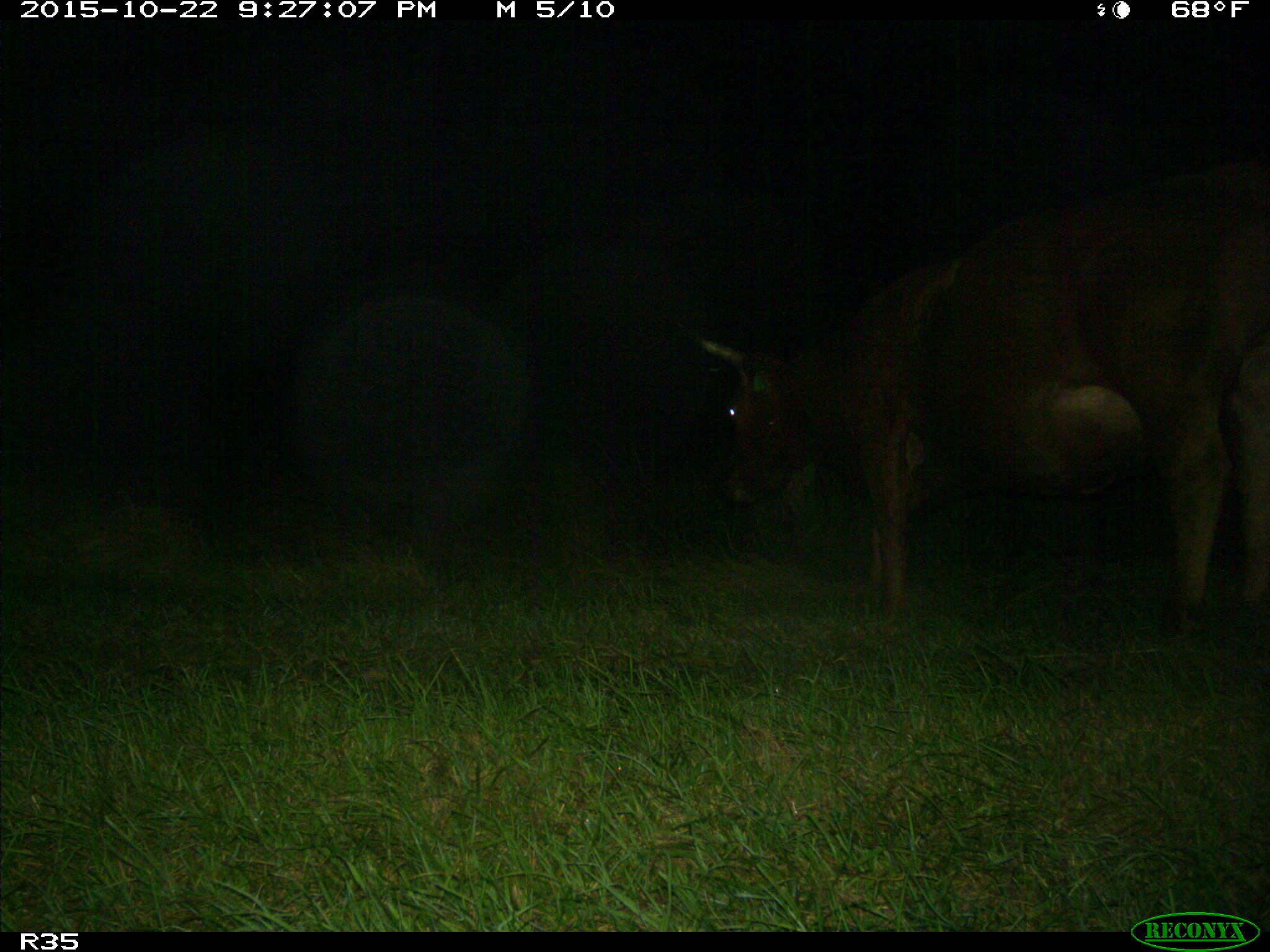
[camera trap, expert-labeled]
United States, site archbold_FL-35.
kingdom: Animalia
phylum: Chordata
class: Mammalia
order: Artiodactyla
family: Bovidae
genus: Bos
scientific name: Bos taurus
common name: domestic cow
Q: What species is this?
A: Bos taurus (domestic cow).